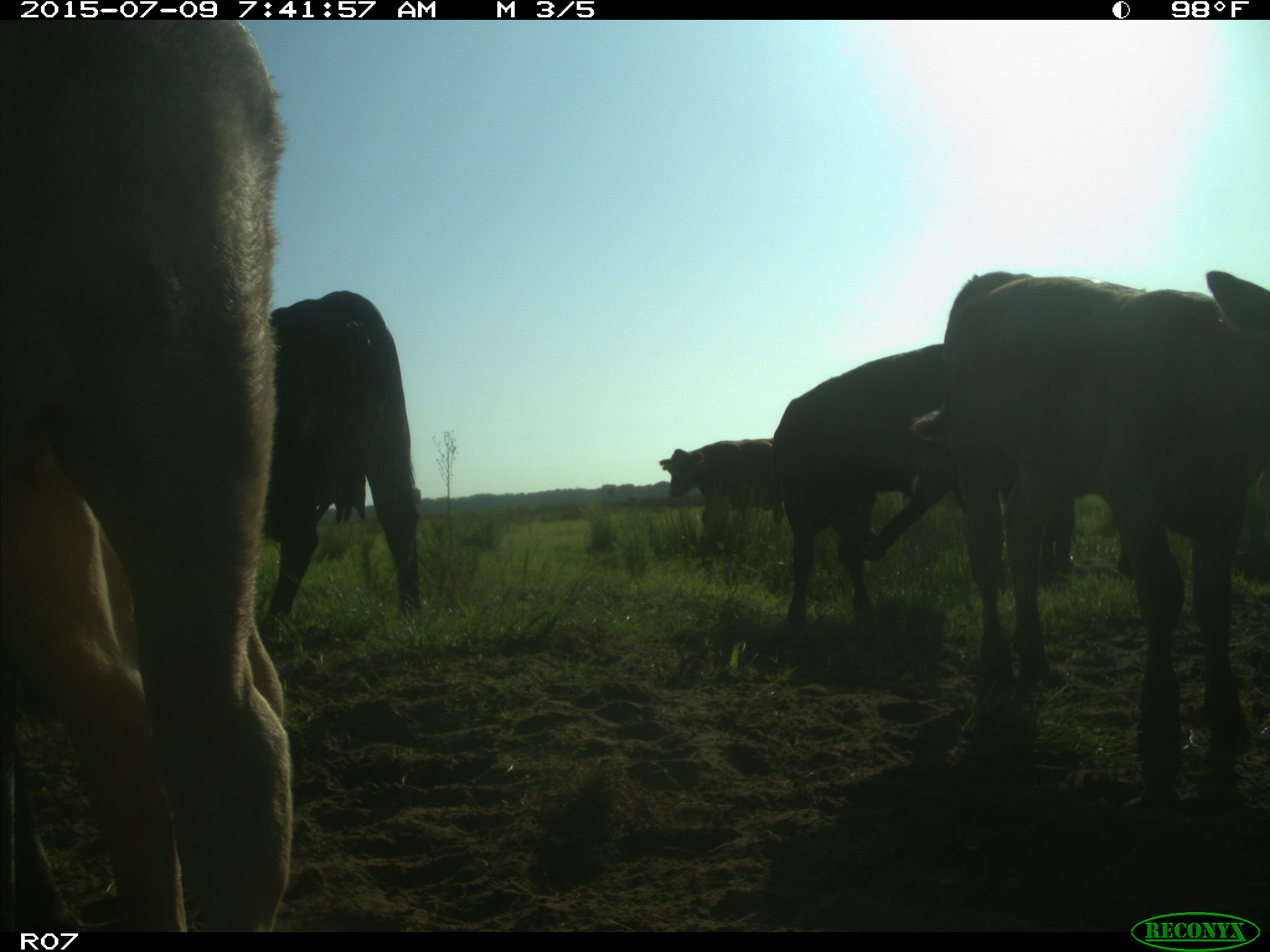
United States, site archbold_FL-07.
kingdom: Animalia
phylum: Chordata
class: Mammalia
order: Artiodactyla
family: Bovidae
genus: Bos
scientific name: Bos taurus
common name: domestic cow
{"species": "Bos taurus (domestic cow)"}